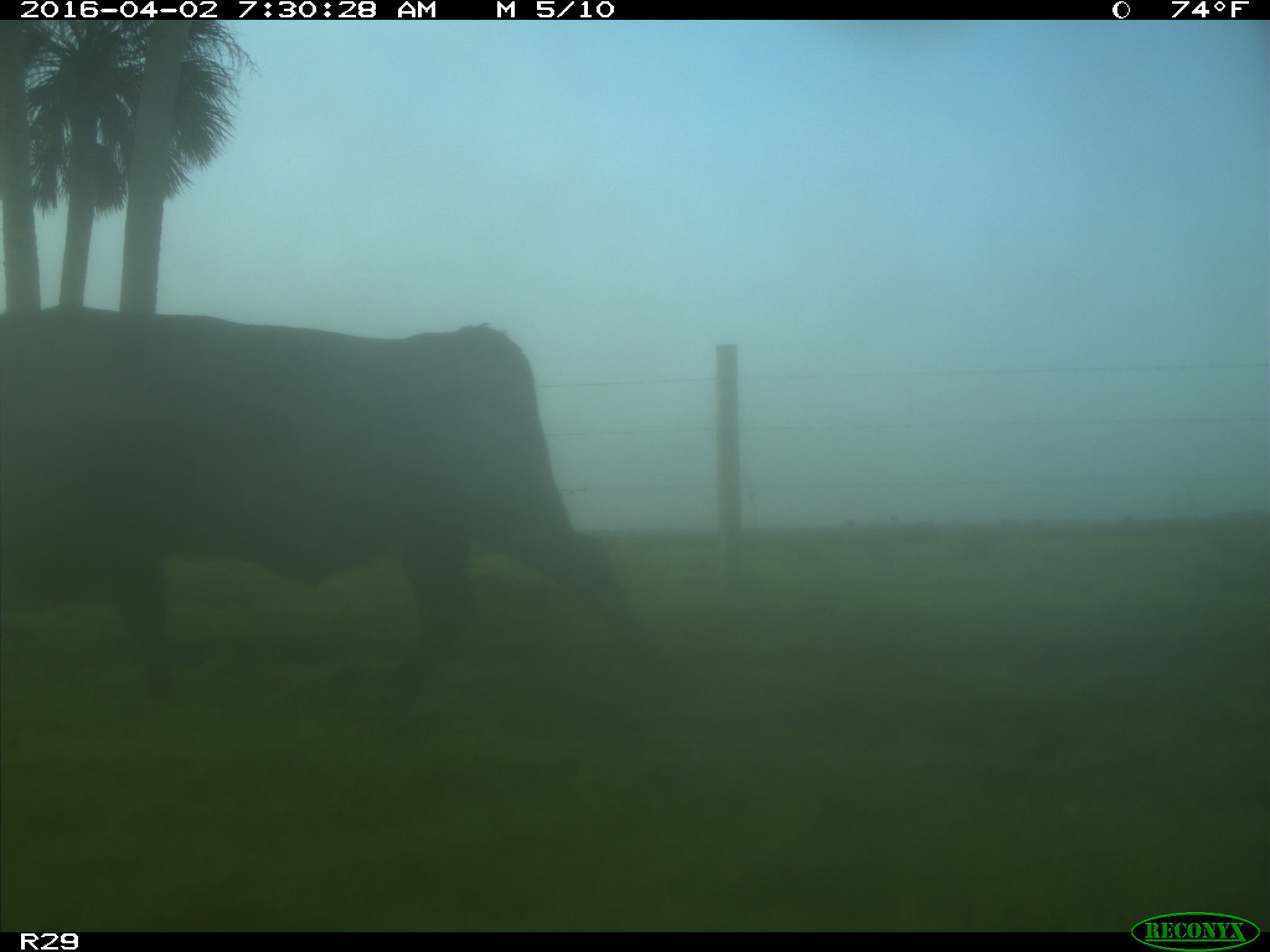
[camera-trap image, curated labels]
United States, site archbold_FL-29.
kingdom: Animalia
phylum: Chordata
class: Mammalia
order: Artiodactyla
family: Bovidae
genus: Bos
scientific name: Bos taurus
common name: domestic cow